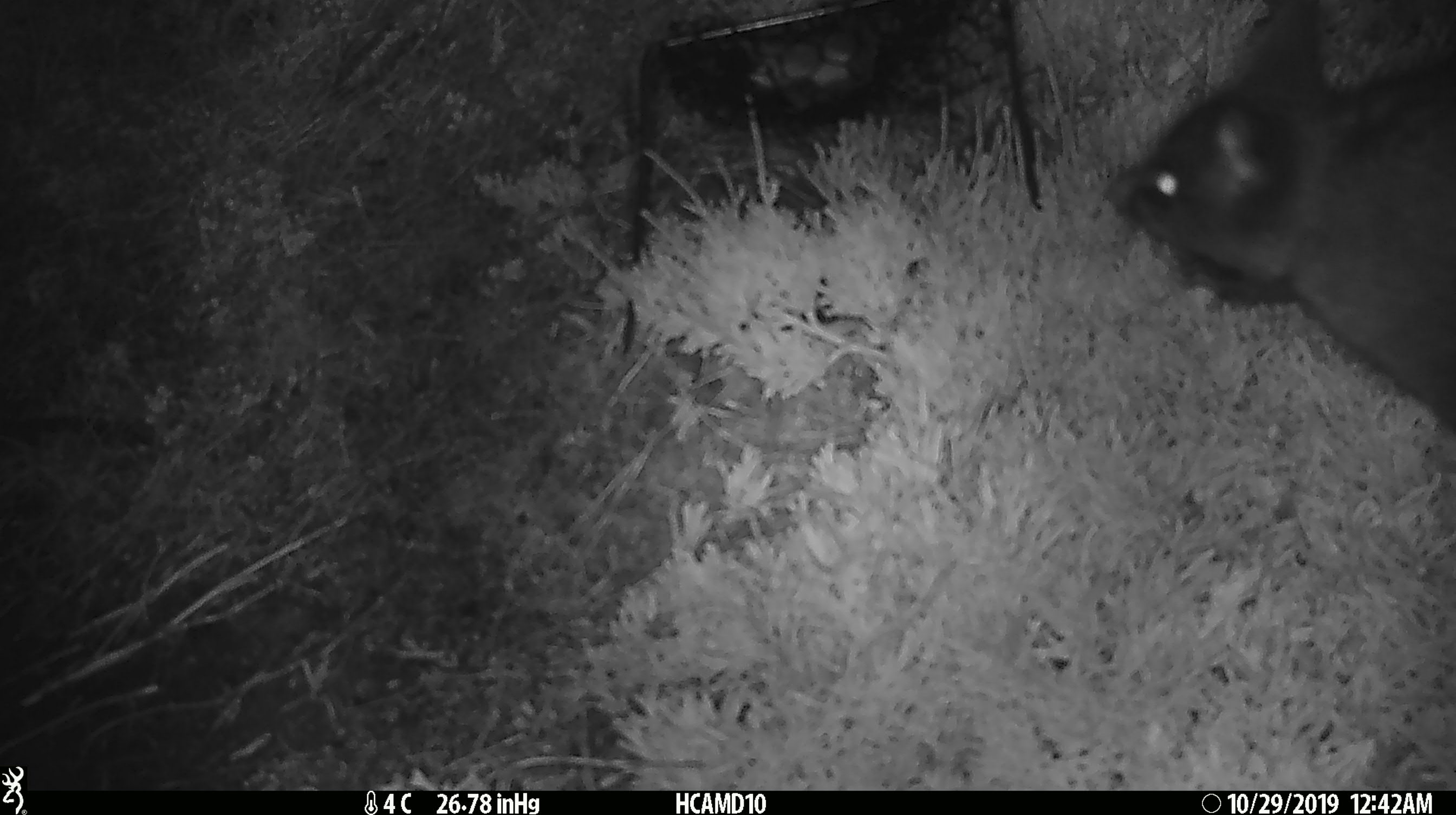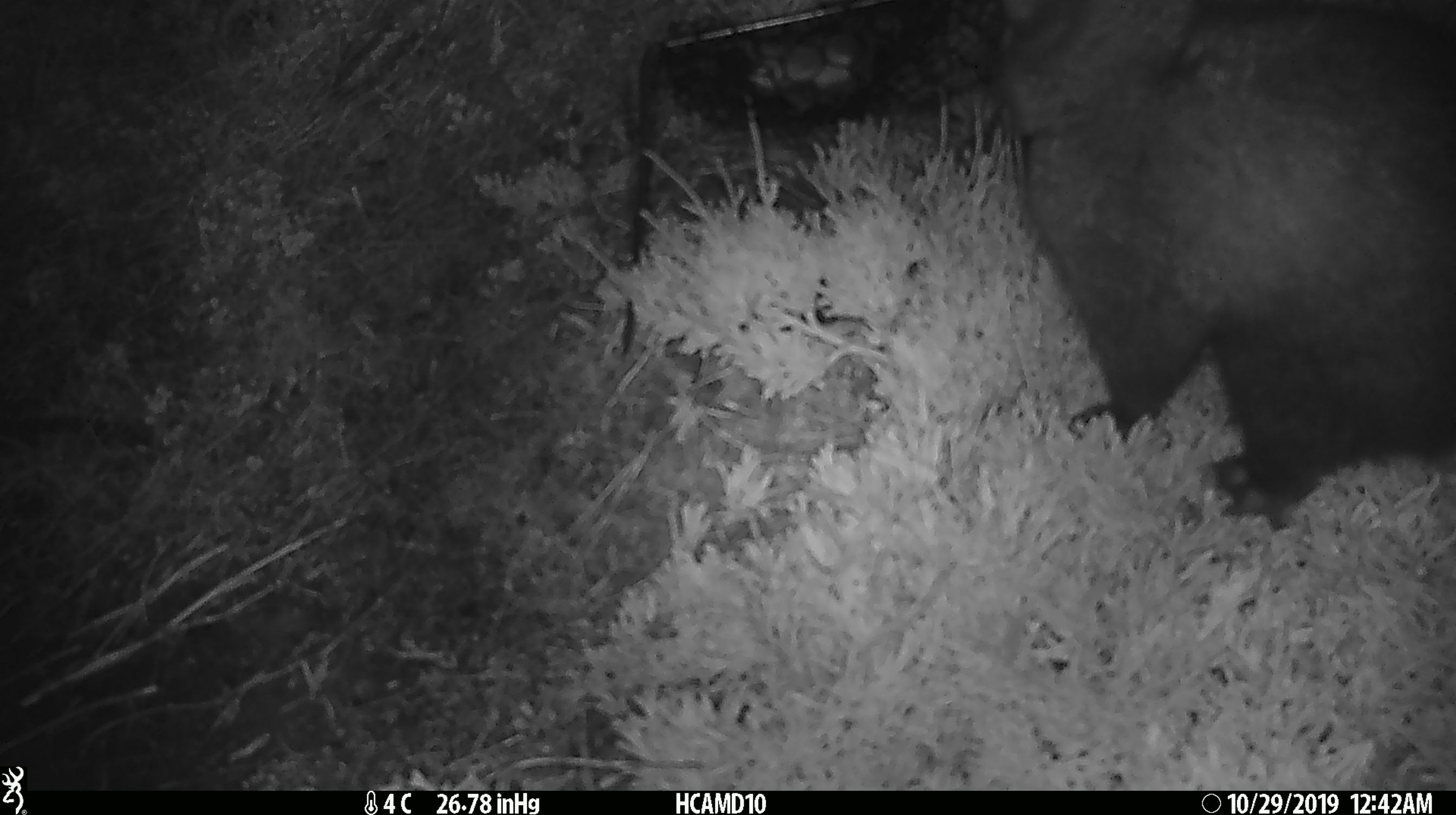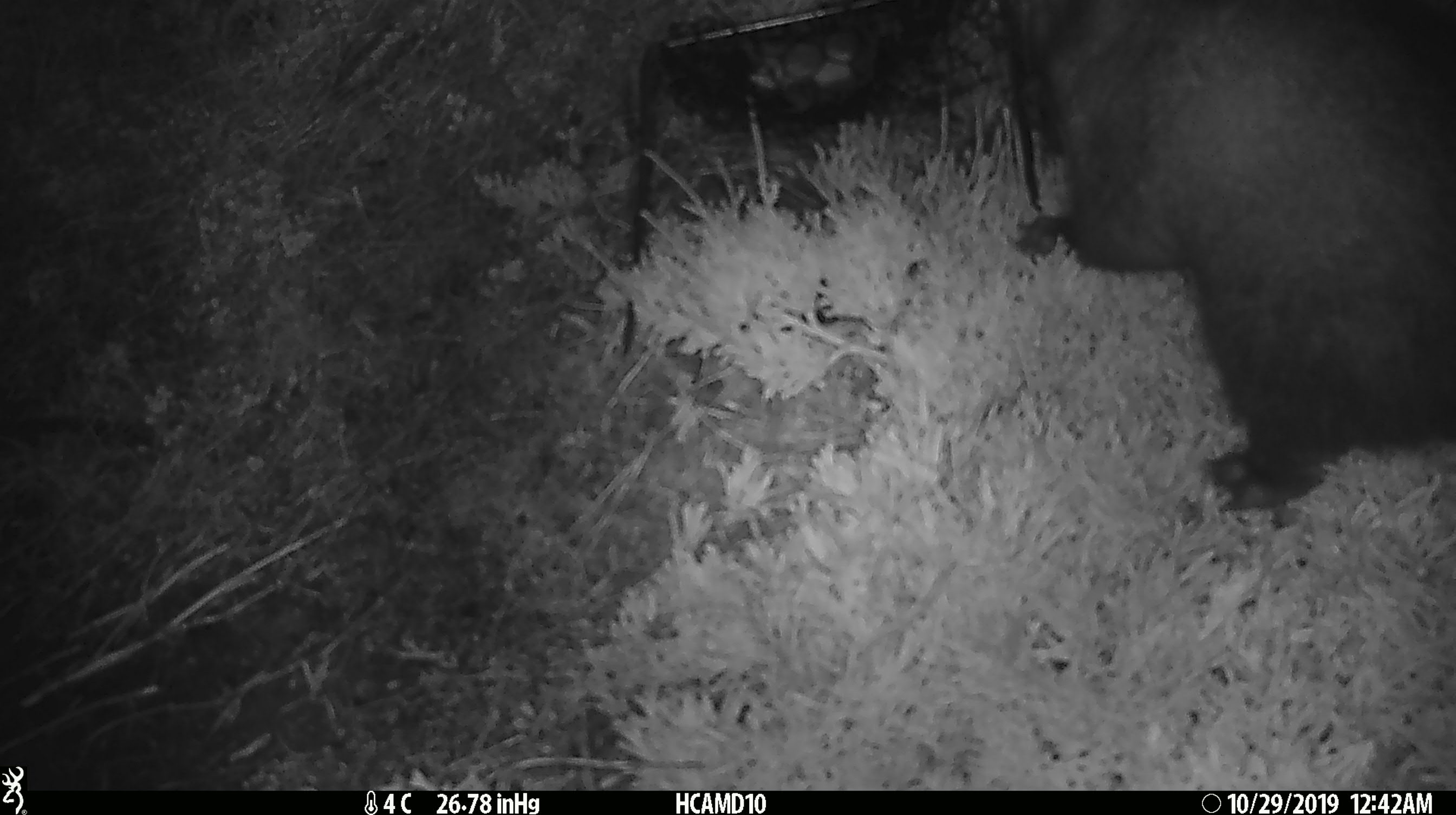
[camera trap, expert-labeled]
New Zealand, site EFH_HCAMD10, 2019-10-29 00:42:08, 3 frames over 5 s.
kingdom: Animalia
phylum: Chordata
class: Mammalia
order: Diprotodontia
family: Phalangeridae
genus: Trichosurus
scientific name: Trichosurus vulpecula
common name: common brushtail possum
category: possum